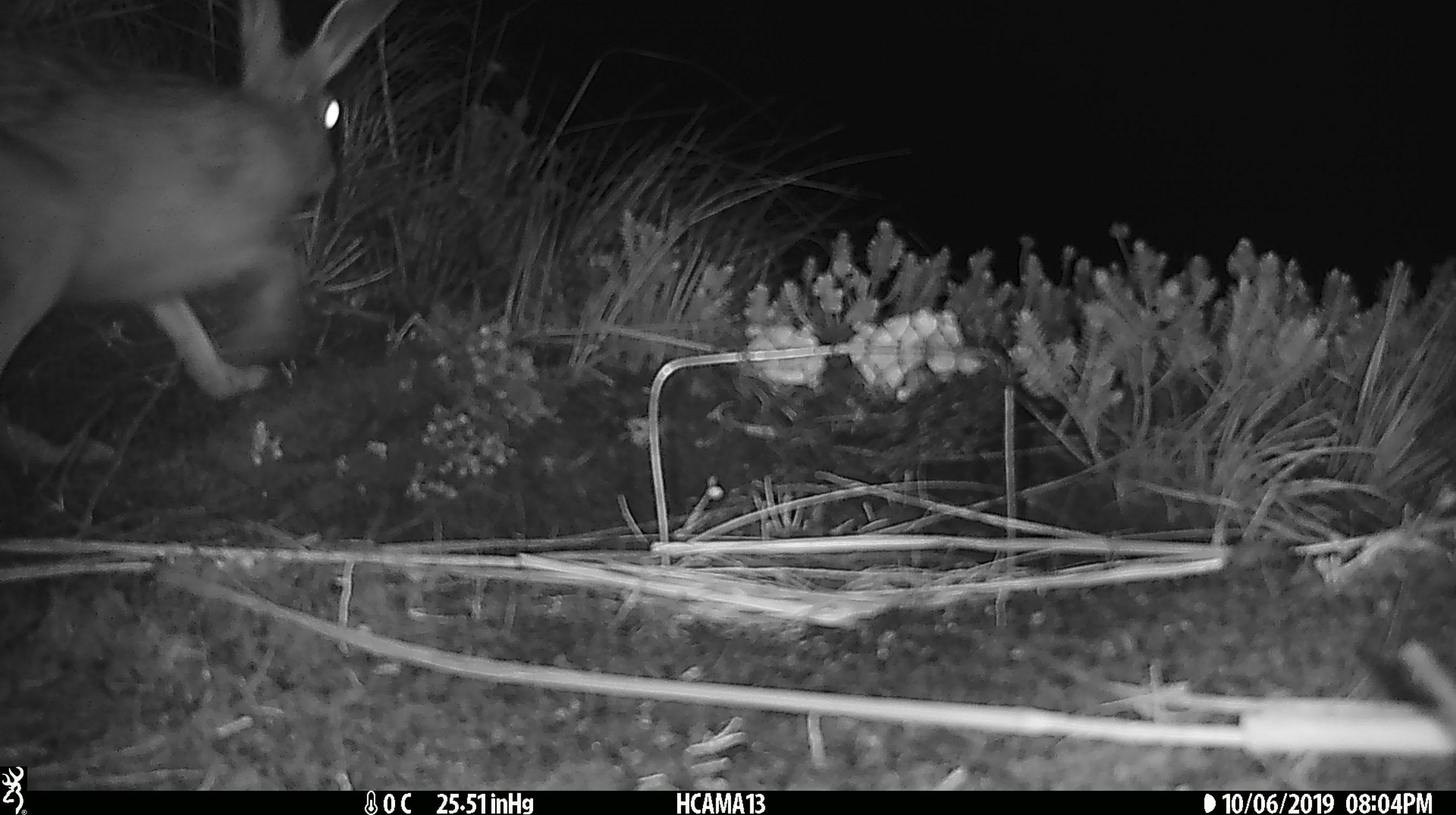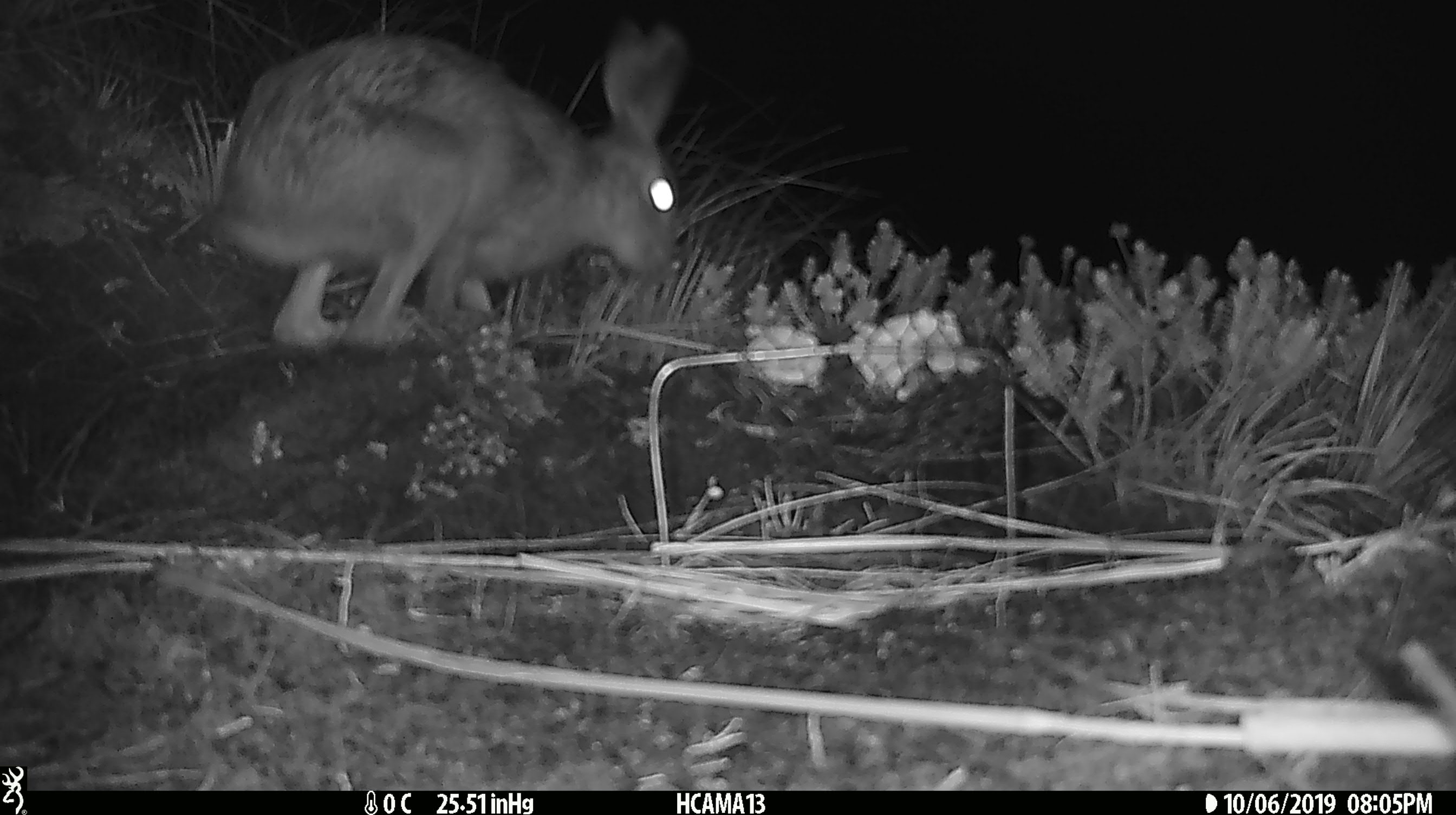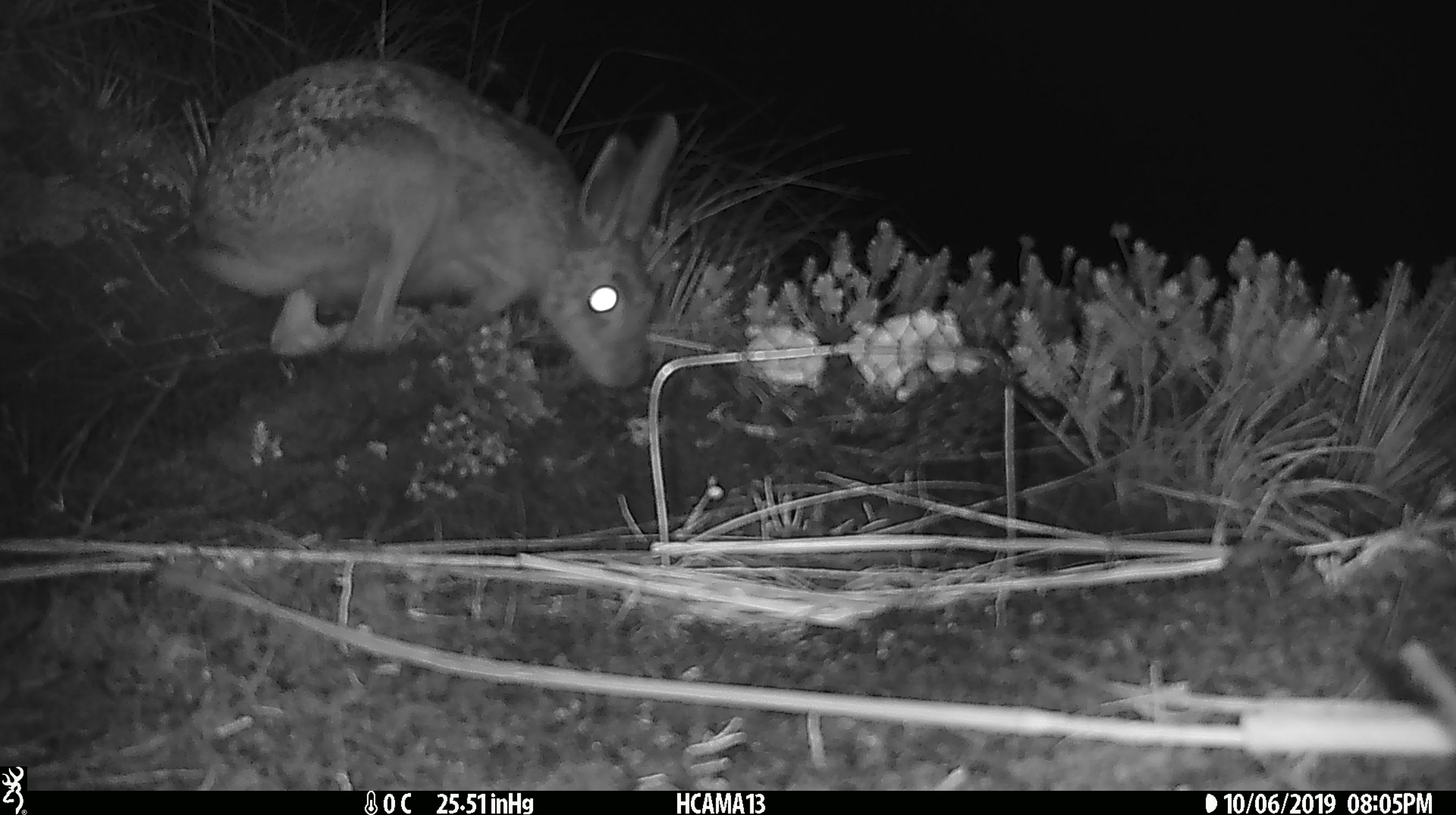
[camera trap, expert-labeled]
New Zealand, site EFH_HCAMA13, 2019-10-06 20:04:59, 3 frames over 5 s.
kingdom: Animalia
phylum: Chordata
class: Mammalia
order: Lagomorpha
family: Leporidae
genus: Lepus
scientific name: Lepus europaeus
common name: brown hare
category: hare